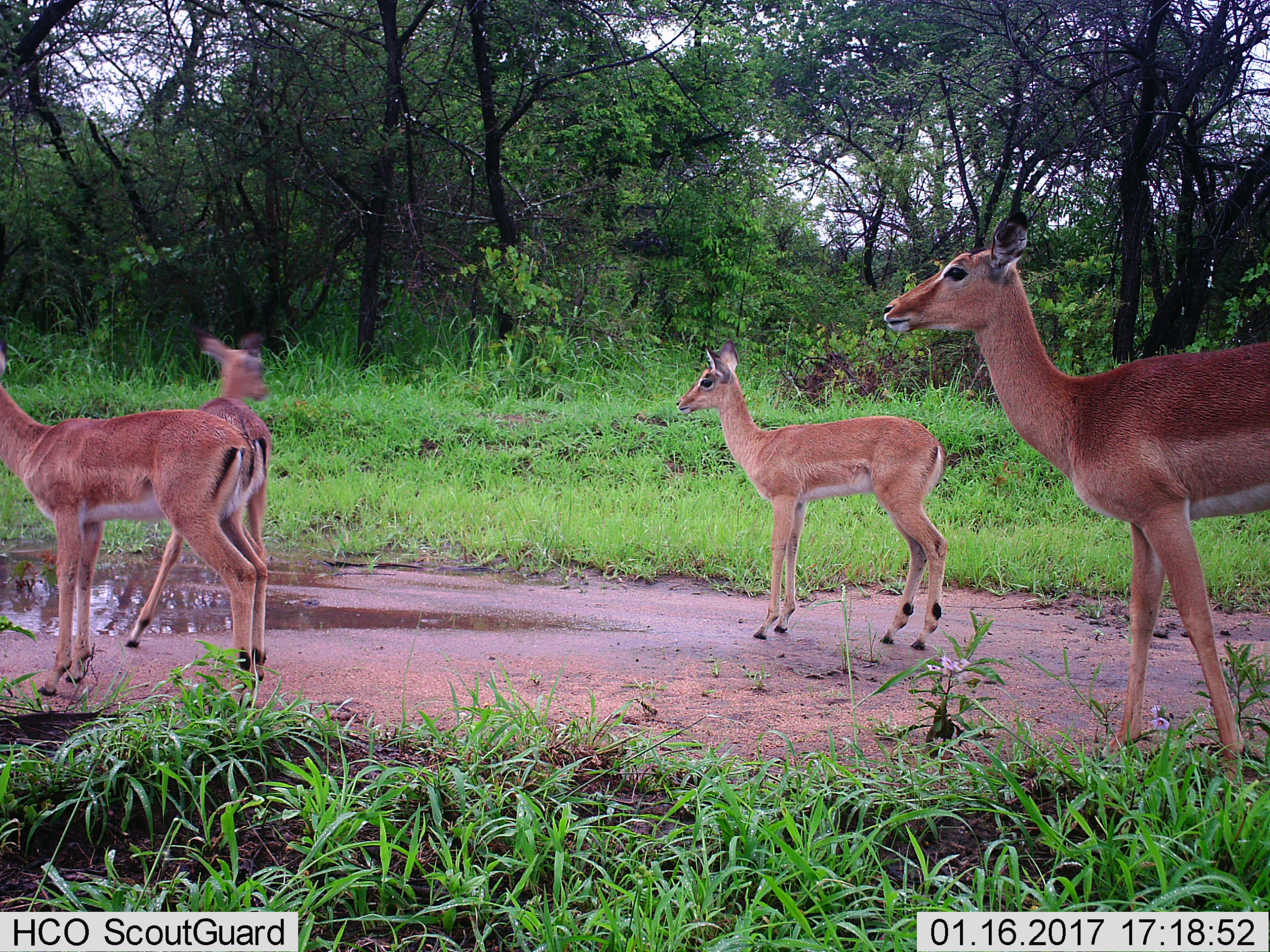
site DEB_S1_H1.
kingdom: Animalia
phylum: Chordata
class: Mammalia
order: Artiodactyla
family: Bovidae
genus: Aepyceros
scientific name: Aepyceros melampus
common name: impala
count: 4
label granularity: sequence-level